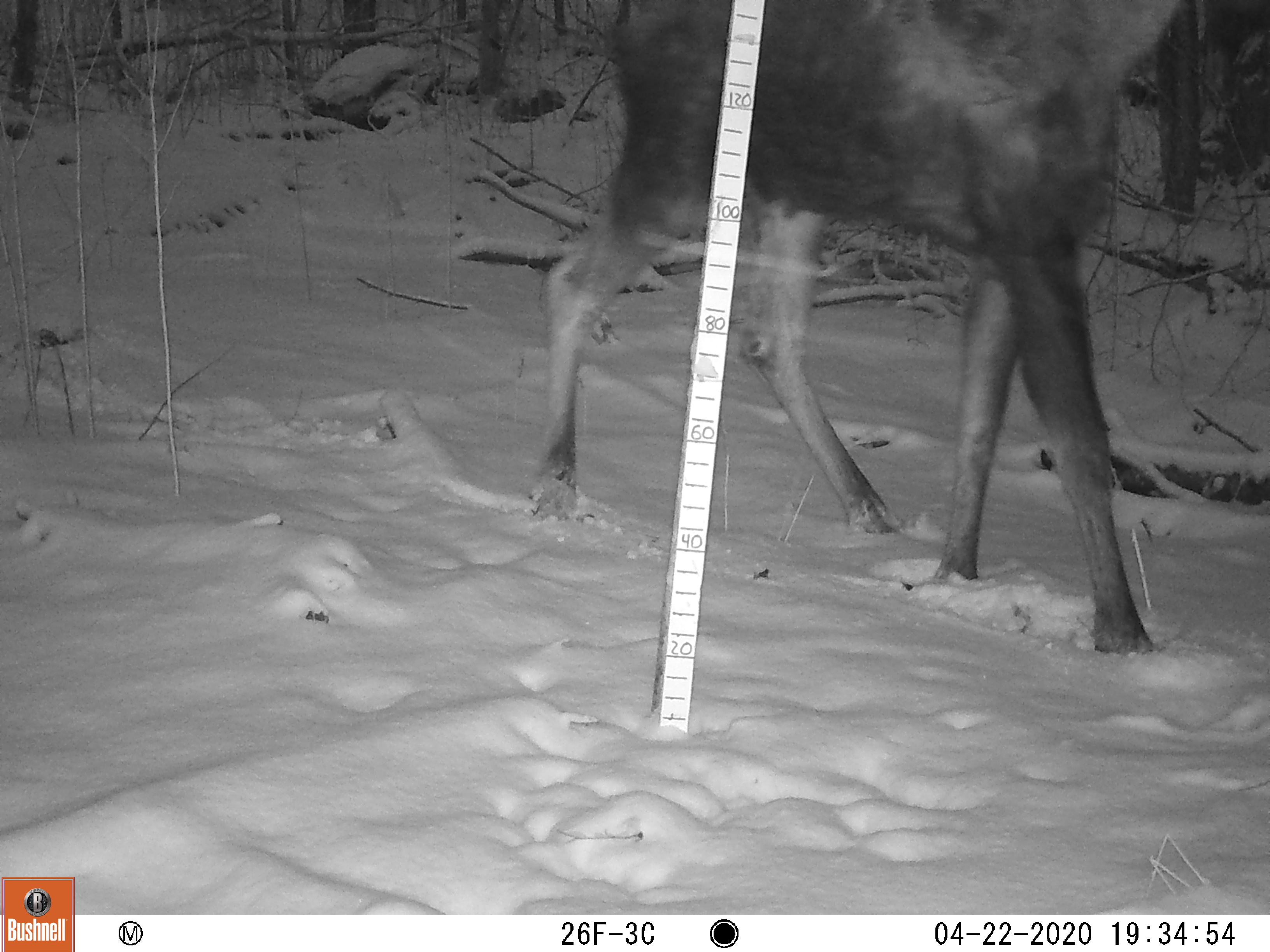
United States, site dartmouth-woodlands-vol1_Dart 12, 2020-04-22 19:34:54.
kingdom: Animalia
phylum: Chordata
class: Mammalia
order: Artiodactyla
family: Cervidae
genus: Alces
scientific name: Alces alces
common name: moose